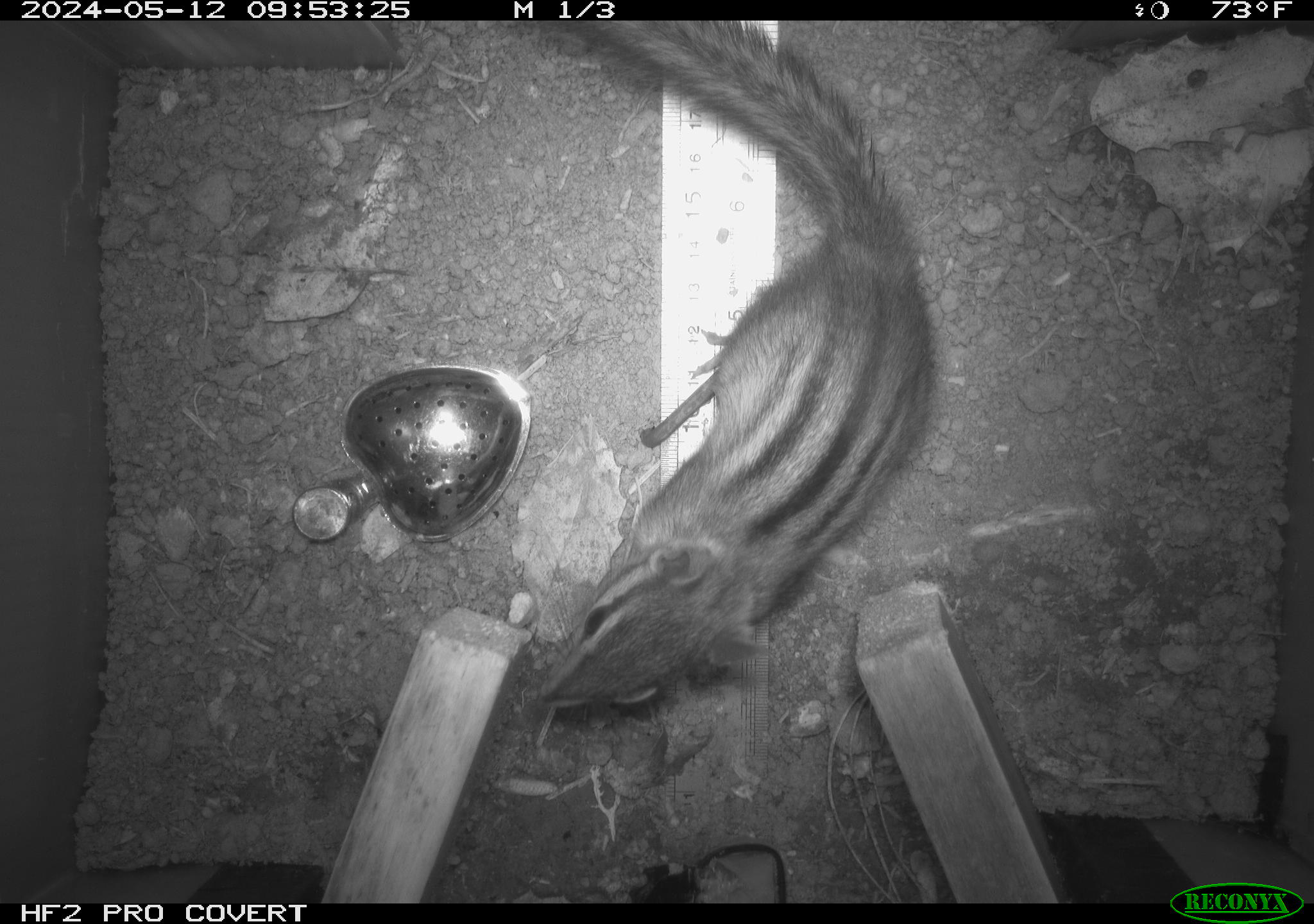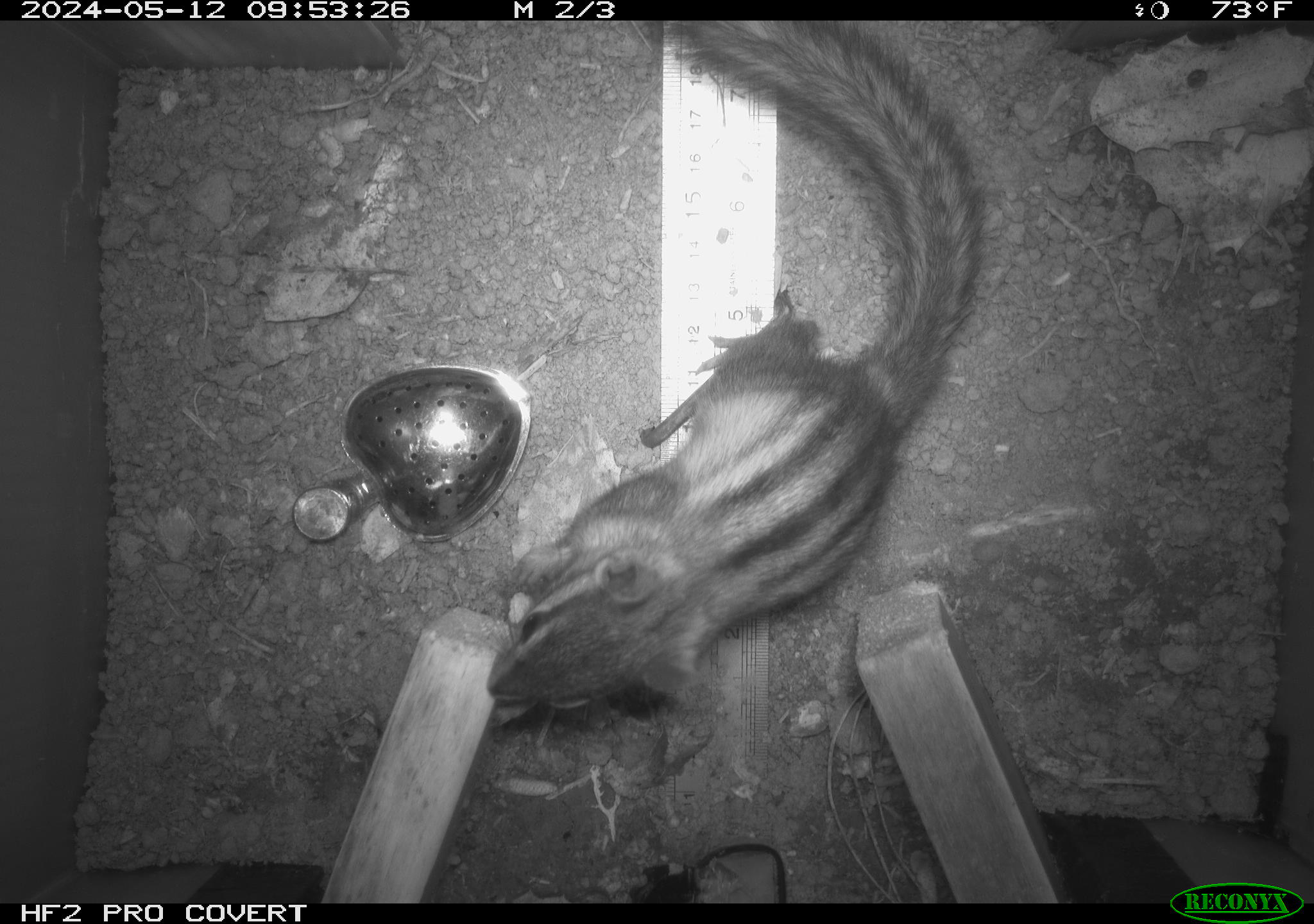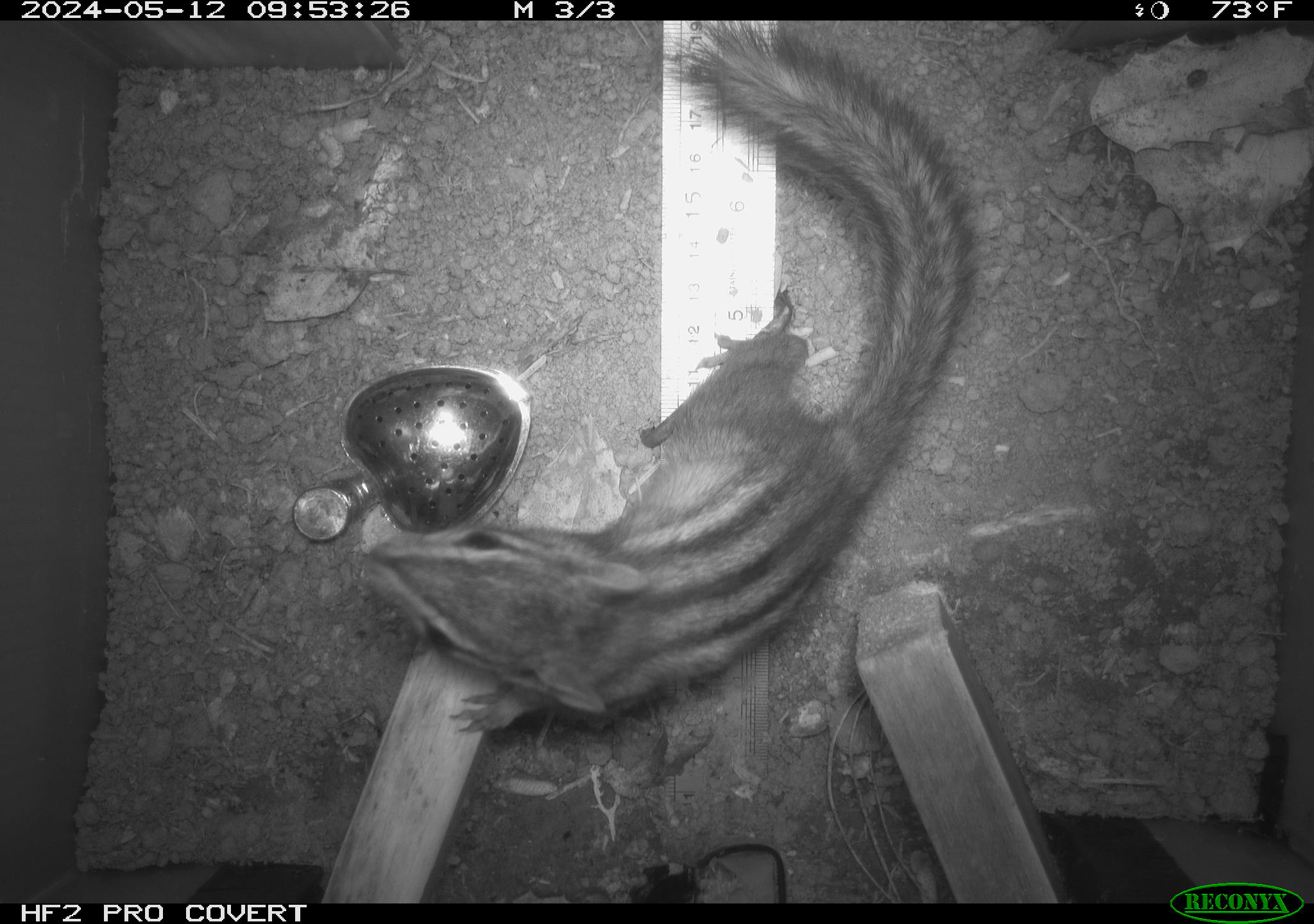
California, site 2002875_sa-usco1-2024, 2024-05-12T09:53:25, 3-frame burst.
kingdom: Animalia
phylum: Chordata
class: Mammalia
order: Rodentia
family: Sciuridae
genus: Neotamias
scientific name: Neotamias sonomae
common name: sonoma chipmunk